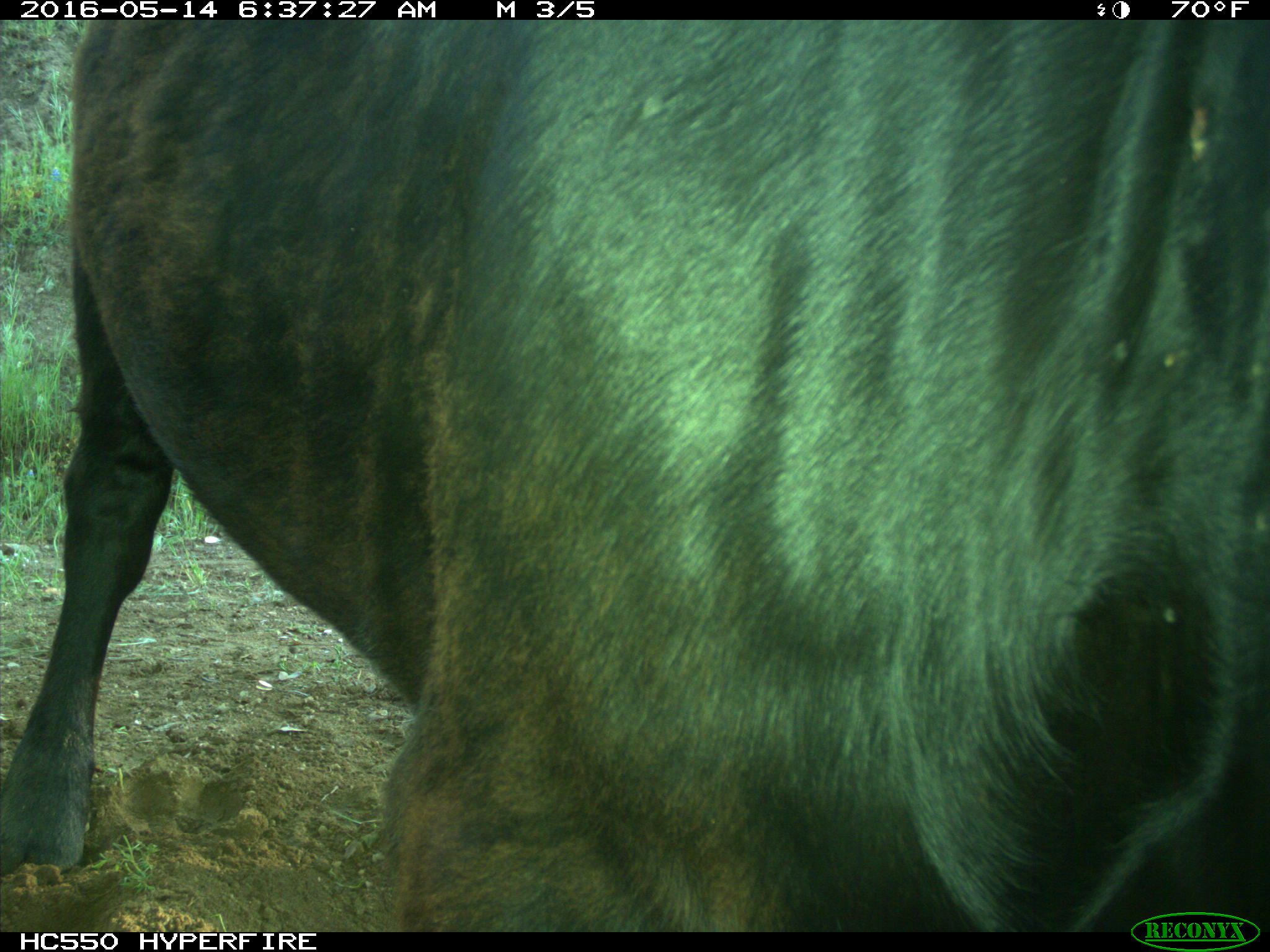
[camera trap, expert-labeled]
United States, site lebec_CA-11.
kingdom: Animalia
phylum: Chordata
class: Mammalia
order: Artiodactyla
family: Bovidae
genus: Bos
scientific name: Bos taurus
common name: domestic cow